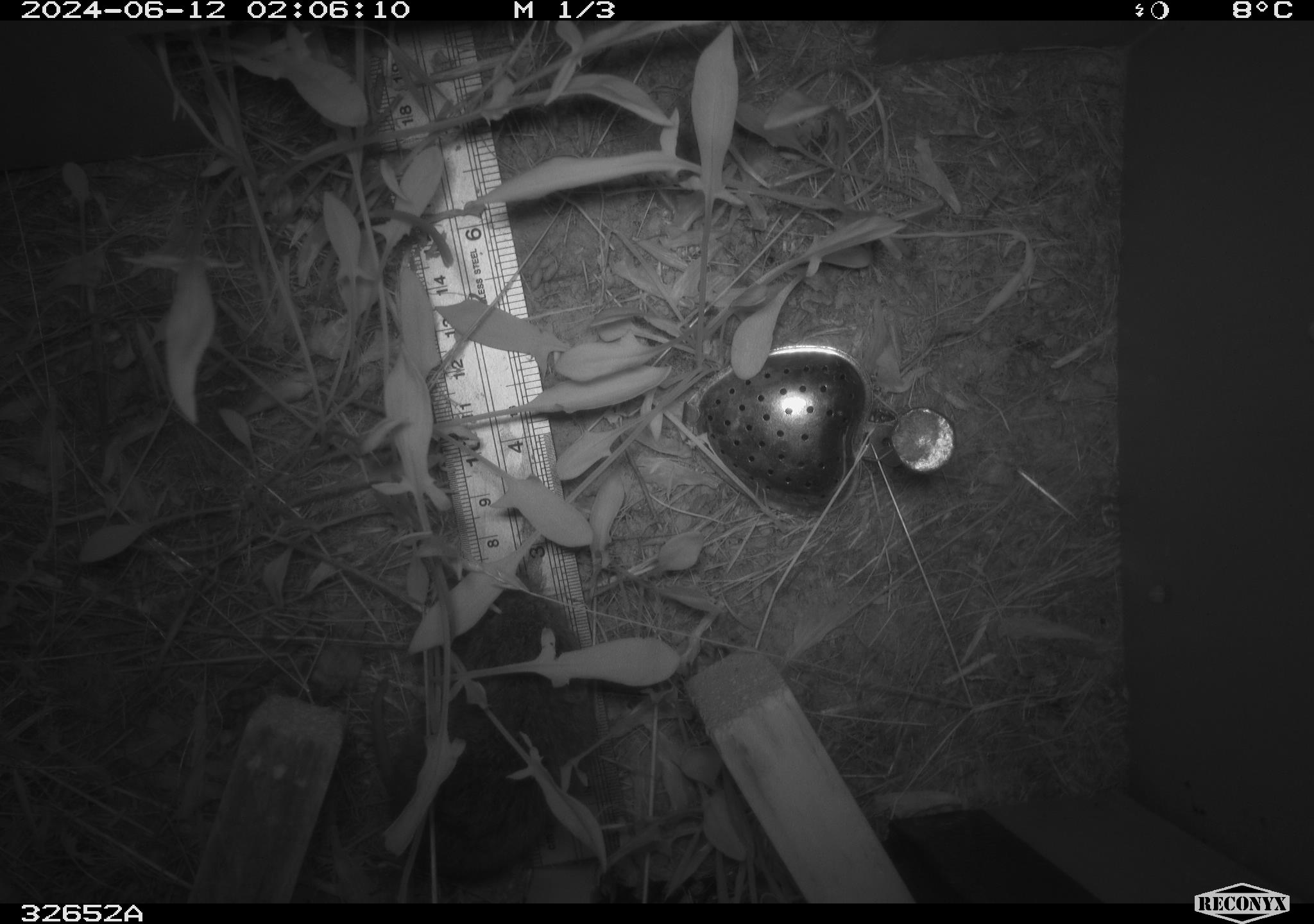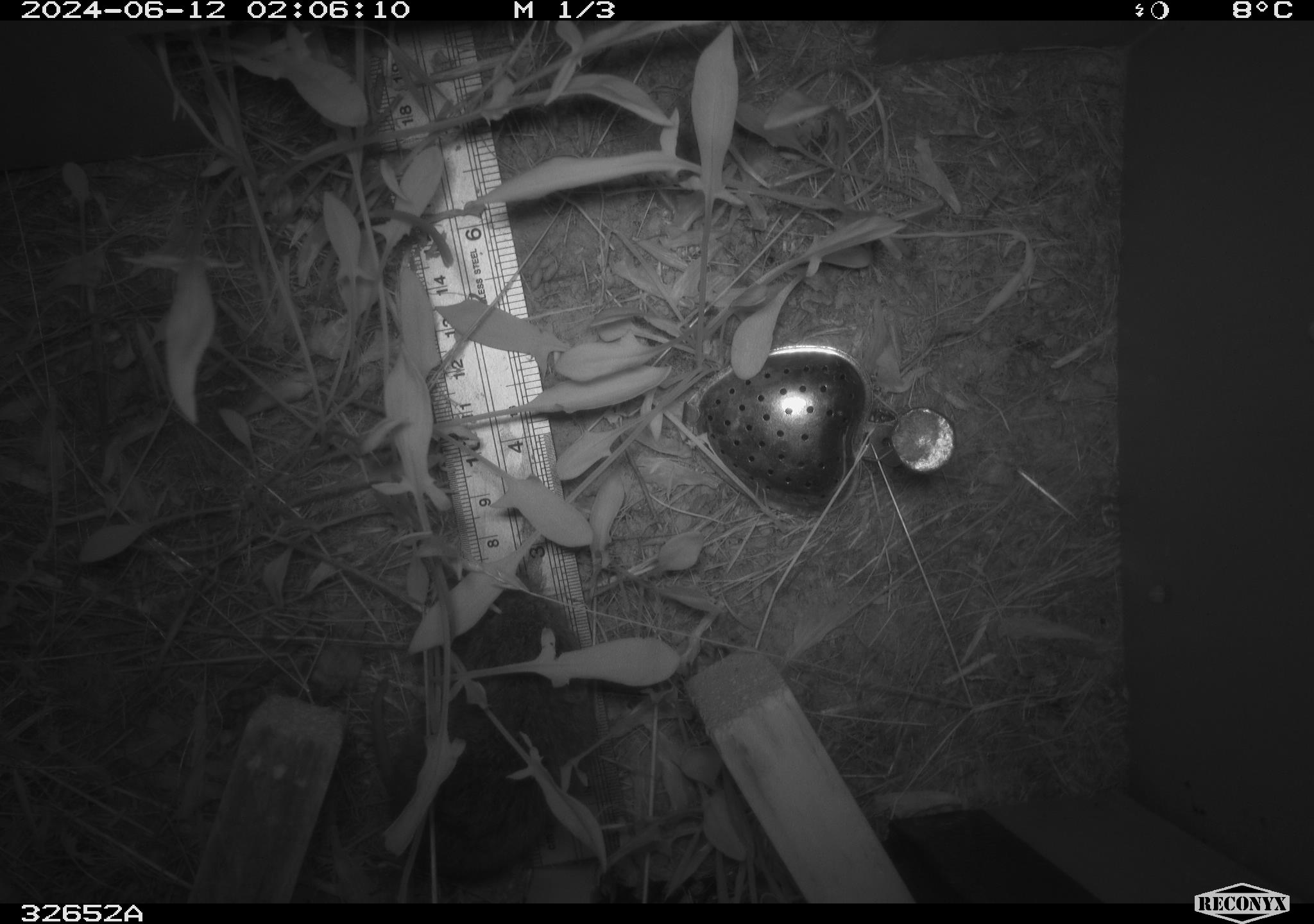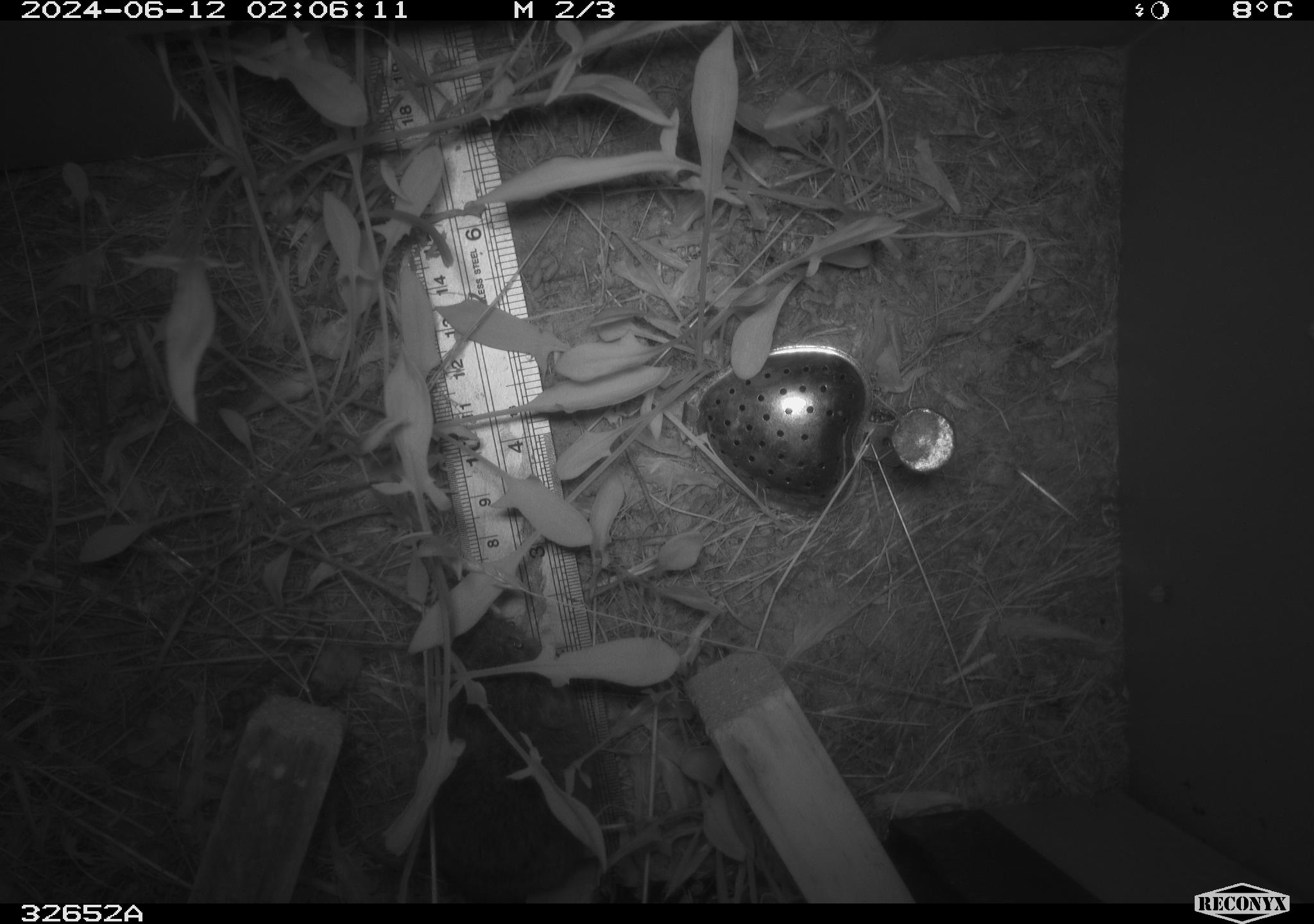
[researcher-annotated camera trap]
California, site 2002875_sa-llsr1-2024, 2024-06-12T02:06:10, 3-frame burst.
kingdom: Animalia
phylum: Chordata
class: Mammalia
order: Rodentia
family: Cricetidae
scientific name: Arvicolinae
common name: voles, lemmings, and muskrats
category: arvicolinae subfamily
Arvicolinae subfamily (voles, lemmings, and muskrats) (Arvicolinae).